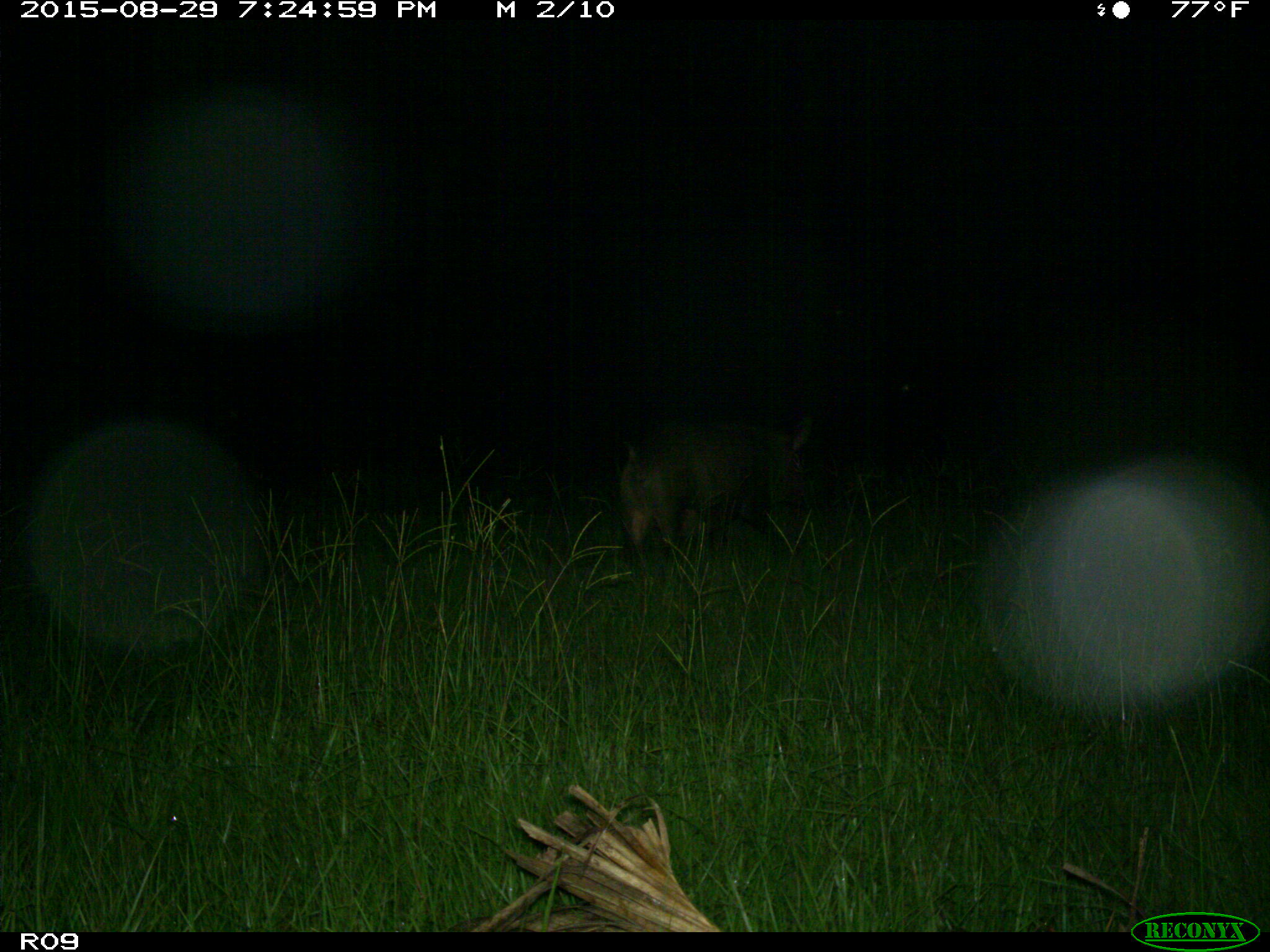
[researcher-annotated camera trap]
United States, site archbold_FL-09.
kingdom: Animalia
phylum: Chordata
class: Mammalia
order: Artiodactyla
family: Suidae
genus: Sus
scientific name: Sus scrofa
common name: wild boar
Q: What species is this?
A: Sus scrofa (wild boar).